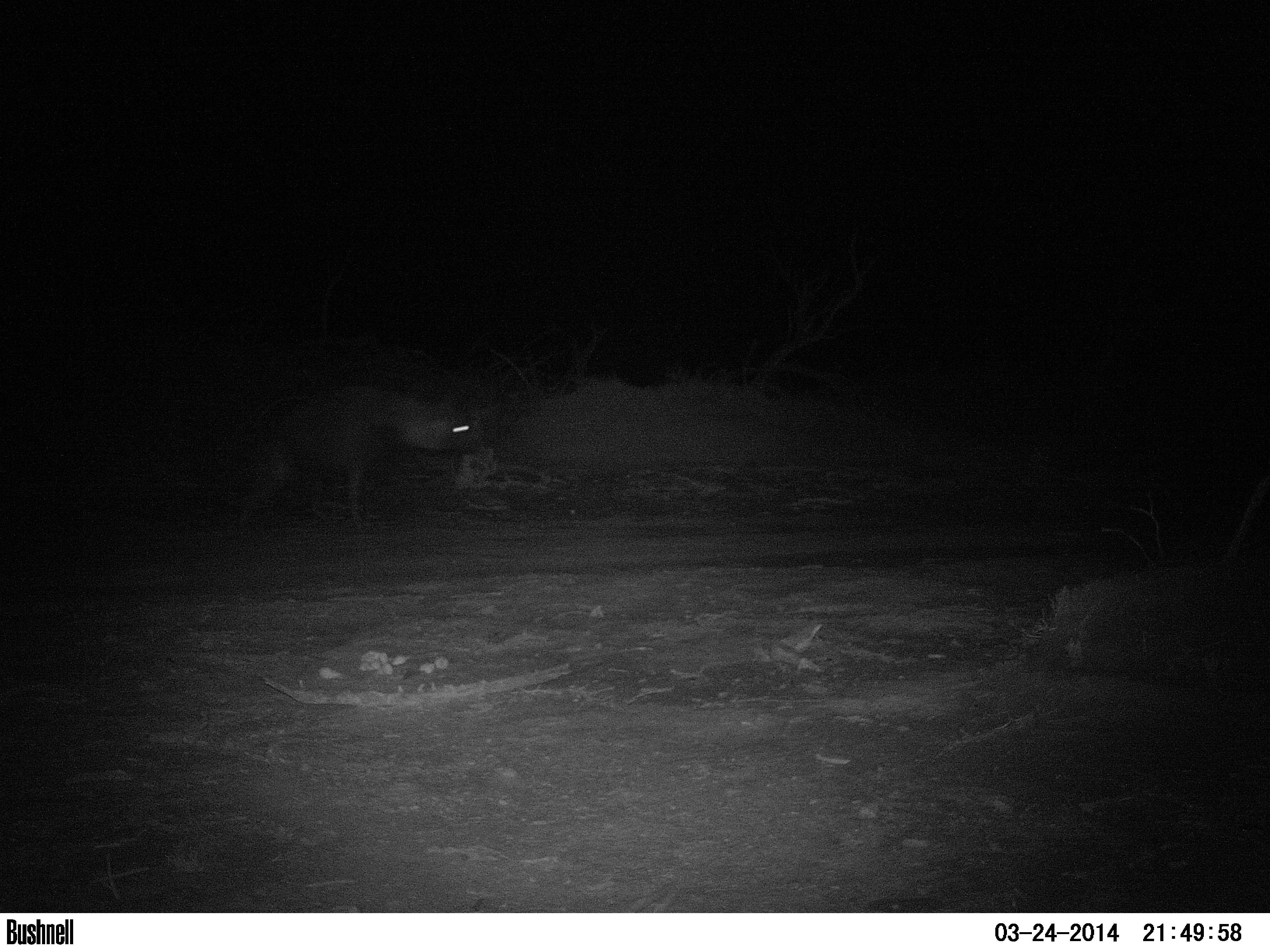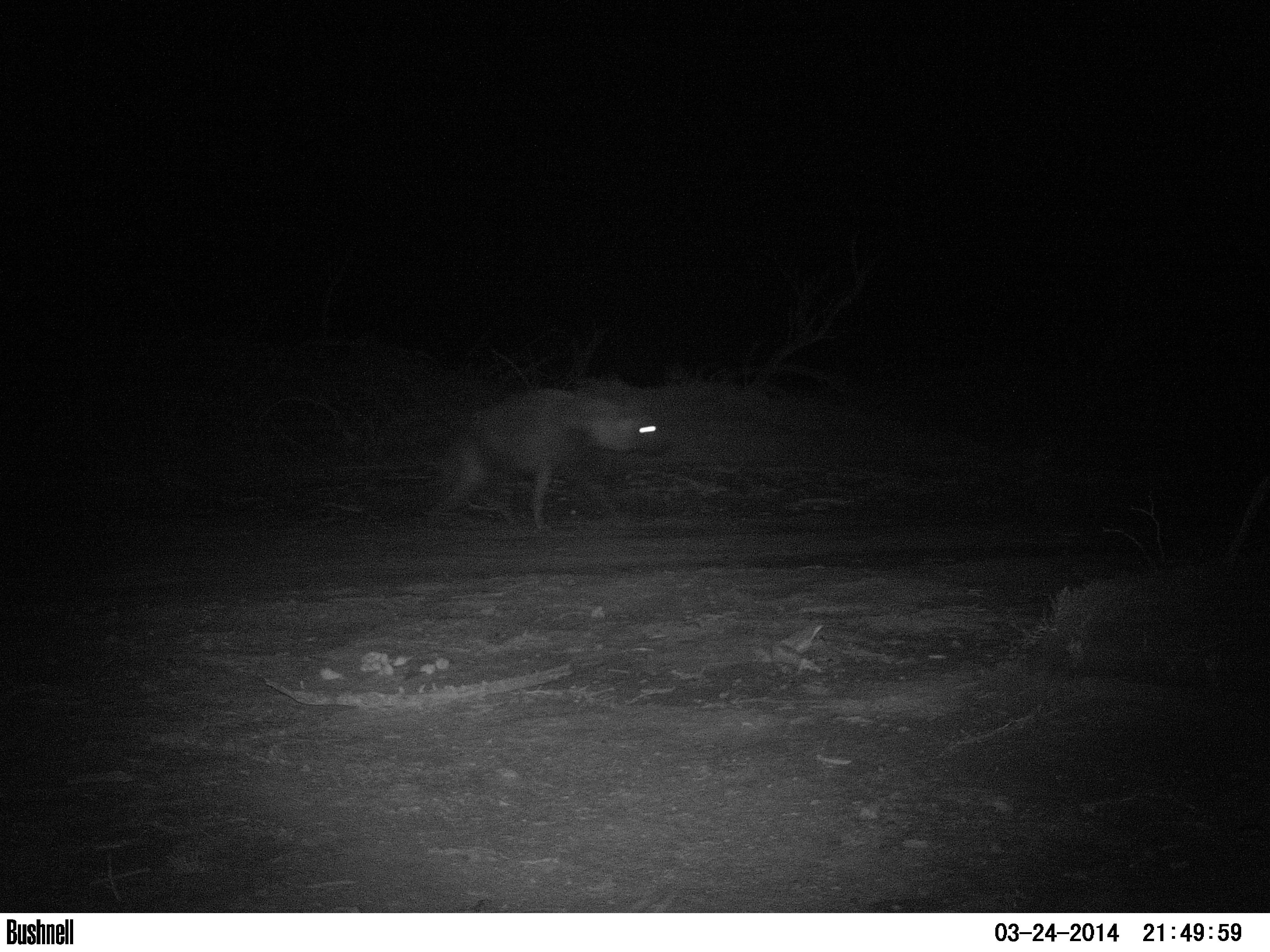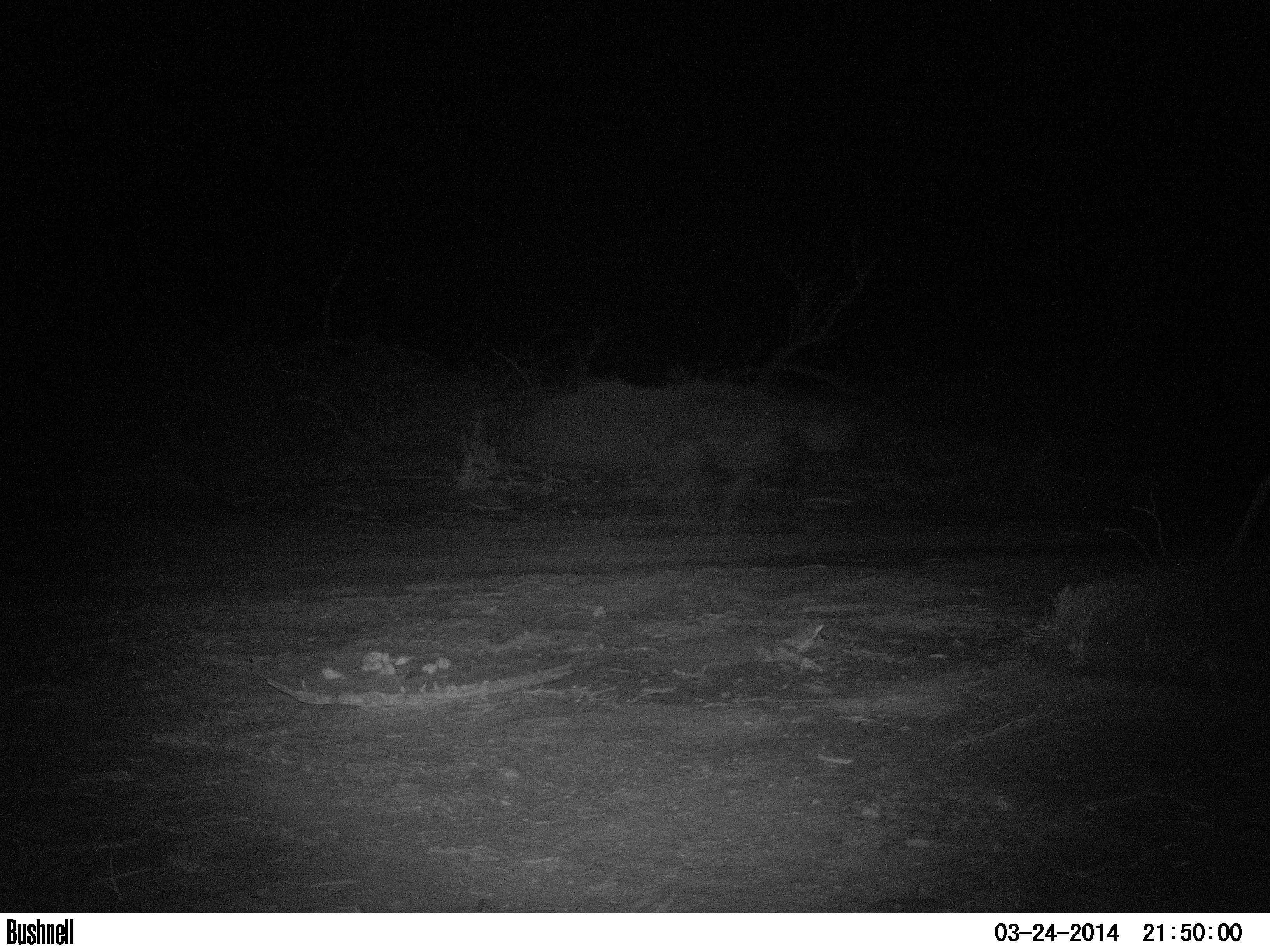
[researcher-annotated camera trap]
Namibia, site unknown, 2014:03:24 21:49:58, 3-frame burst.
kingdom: Animalia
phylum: Chordata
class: Mammalia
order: Carnivora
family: Hyaenidae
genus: Parahyaena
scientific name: Parahyaena brunnea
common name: brown hyena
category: hyaena brunnea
Hyaena brunnea (brown hyena) (Parahyaena brunnea).